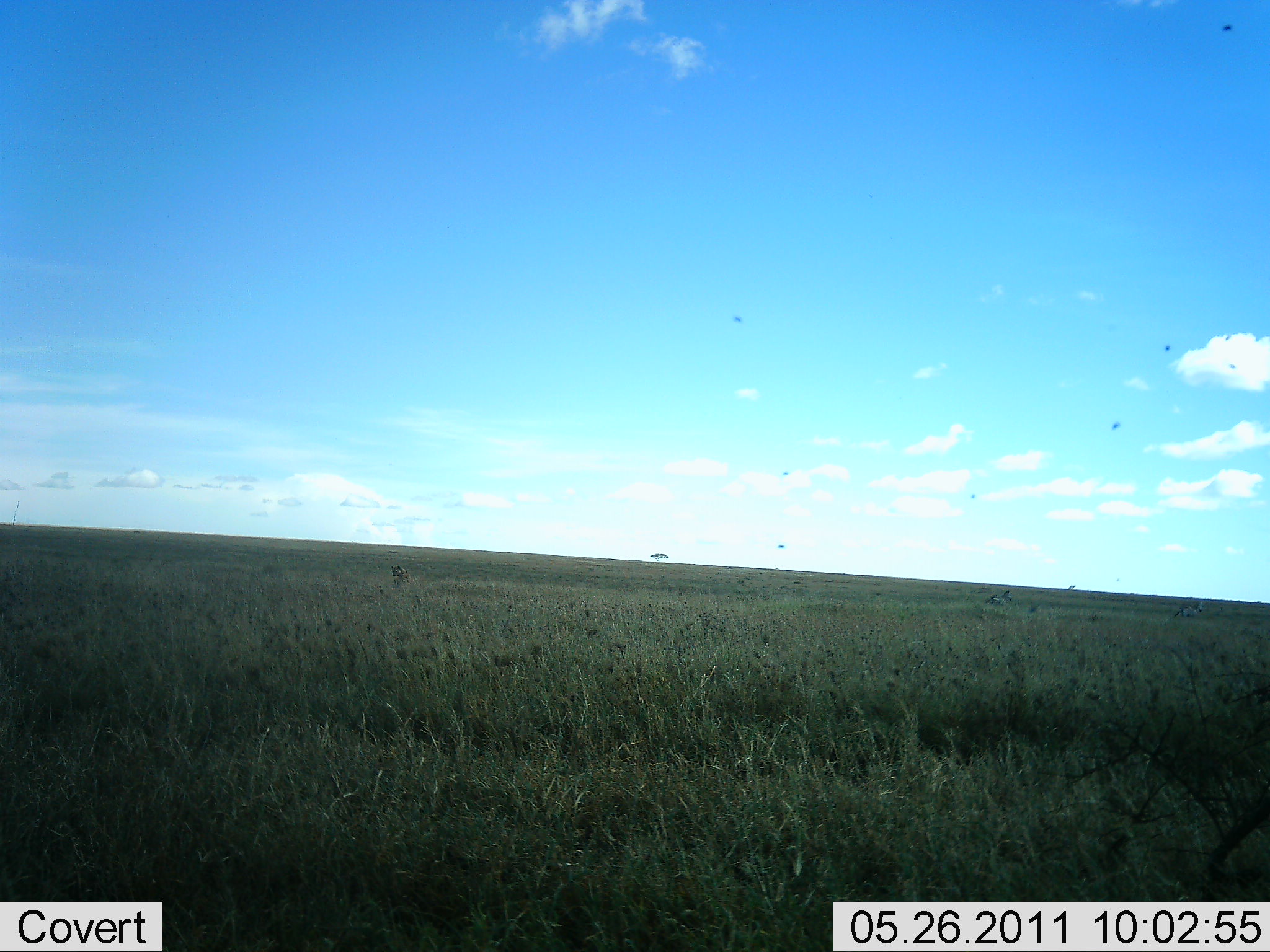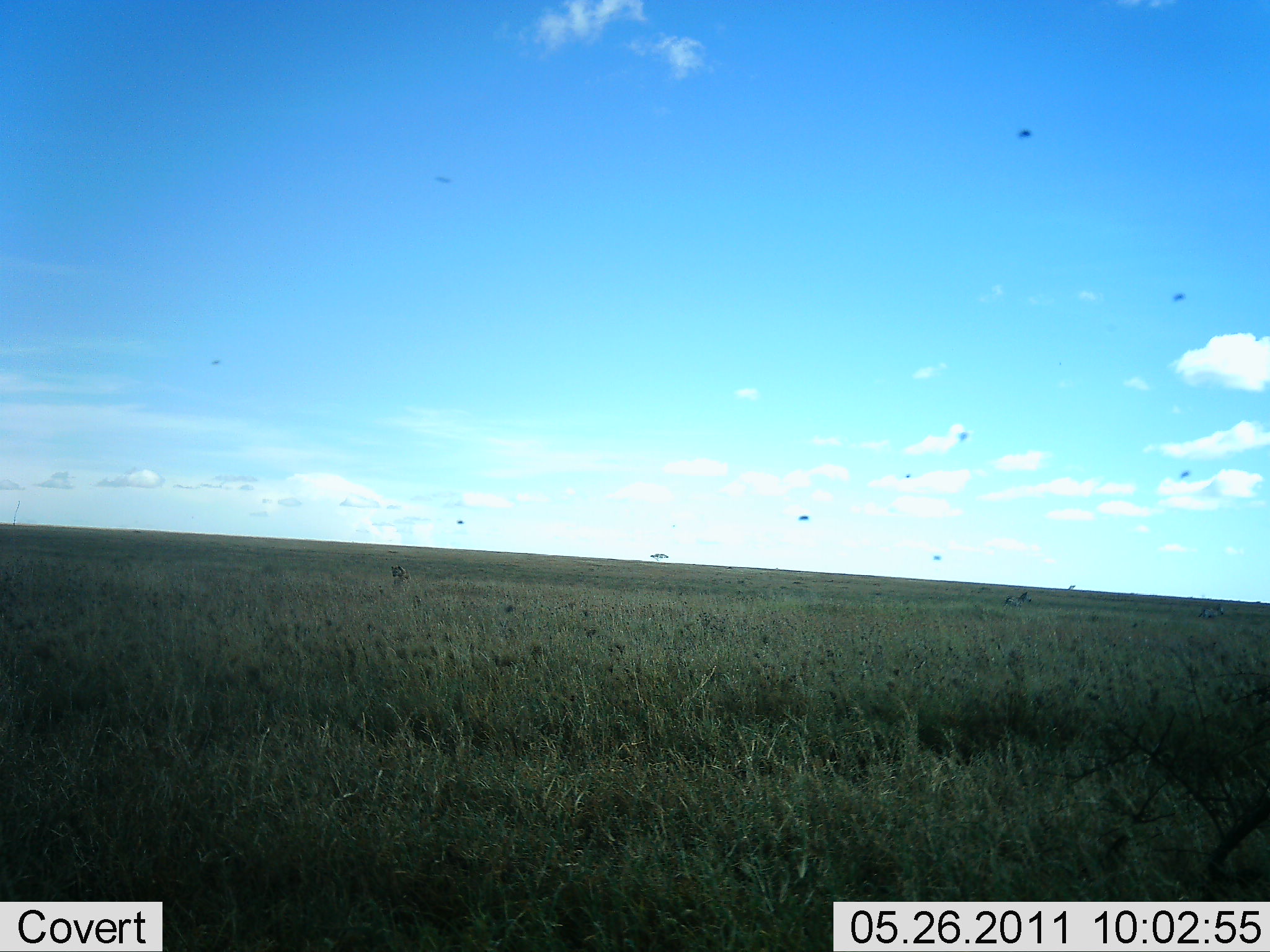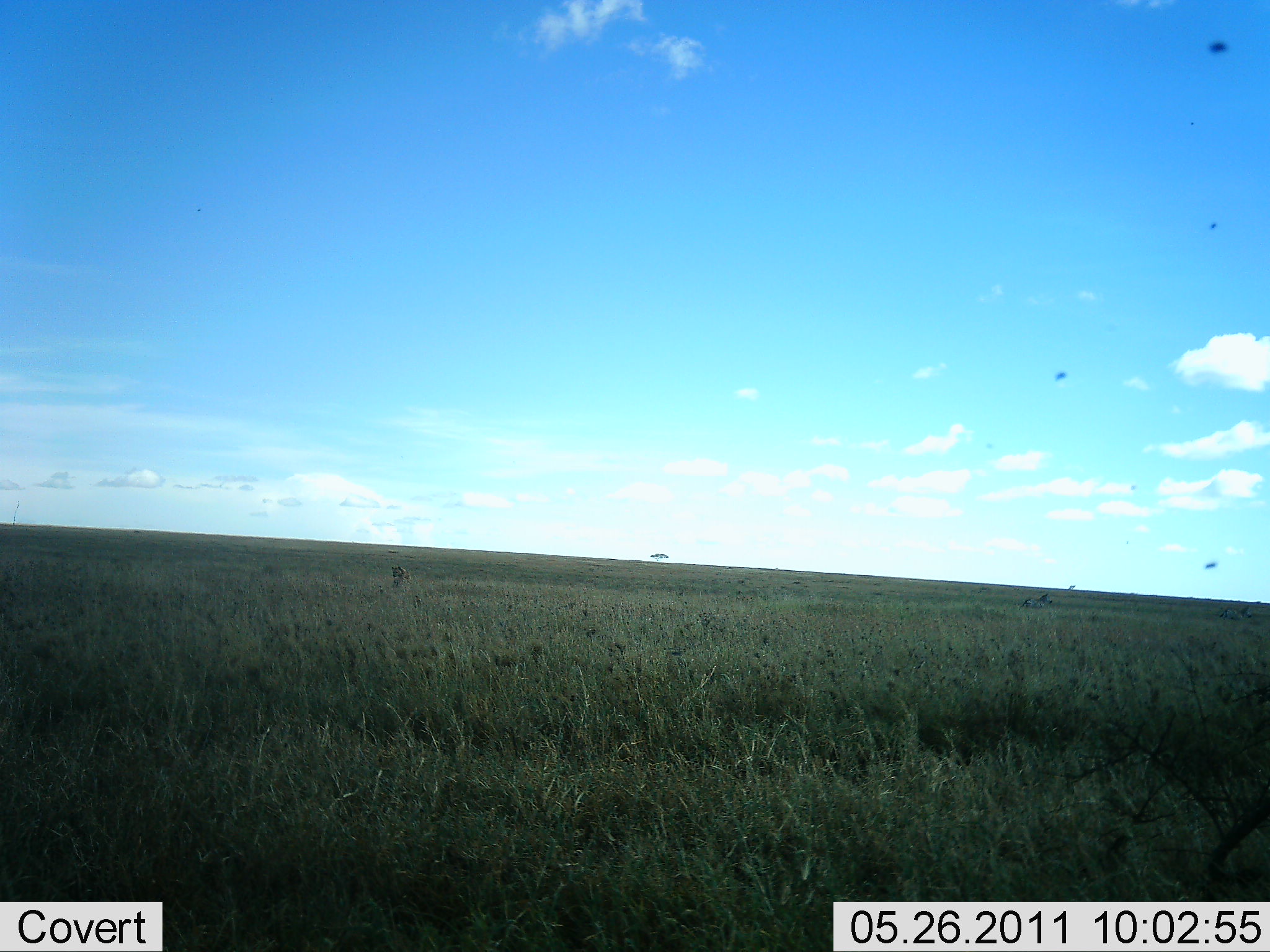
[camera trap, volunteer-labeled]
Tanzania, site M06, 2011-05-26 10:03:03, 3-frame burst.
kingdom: Animalia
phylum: Chordata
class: Aves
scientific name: Aves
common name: bird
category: otherbird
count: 11-50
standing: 11%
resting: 11%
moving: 100%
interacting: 11%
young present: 0%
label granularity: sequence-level